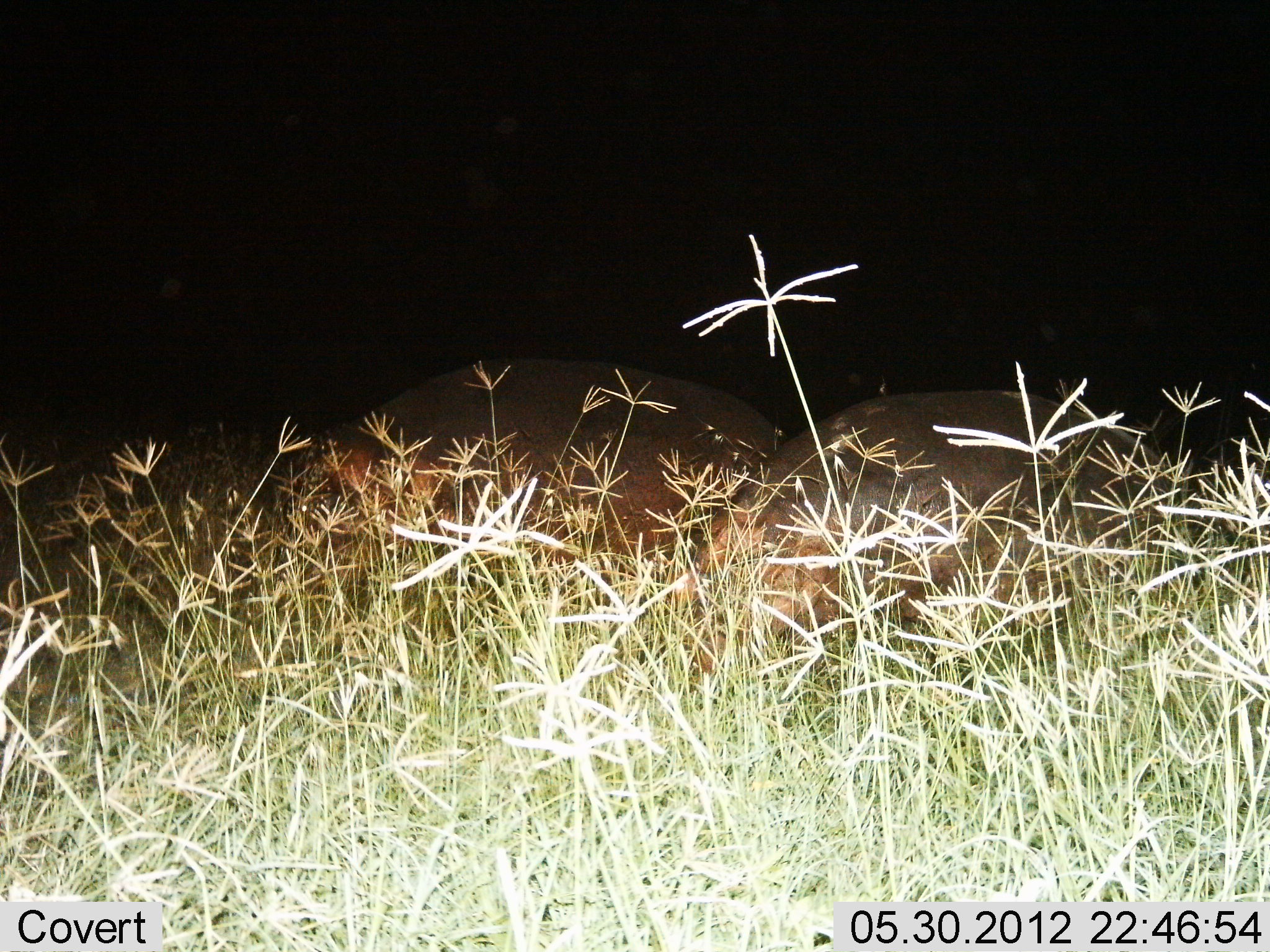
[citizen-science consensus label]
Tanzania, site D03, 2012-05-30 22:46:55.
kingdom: Animalia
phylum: Chordata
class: Mammalia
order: Artiodactyla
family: Hippopotamidae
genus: Hippopotamus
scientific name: Hippopotamus amphibius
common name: hippopotamus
Hippopotamus (Hippopotamus amphibius), count 2. Behavior (volunteer vote fractions): standing 10%, resting 10%, moving 20%, interacting 0%. Young present (vote fraction): 0%. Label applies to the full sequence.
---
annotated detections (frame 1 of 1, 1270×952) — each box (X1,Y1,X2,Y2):
animal: (677,390,1179,678); (269,354,787,579)